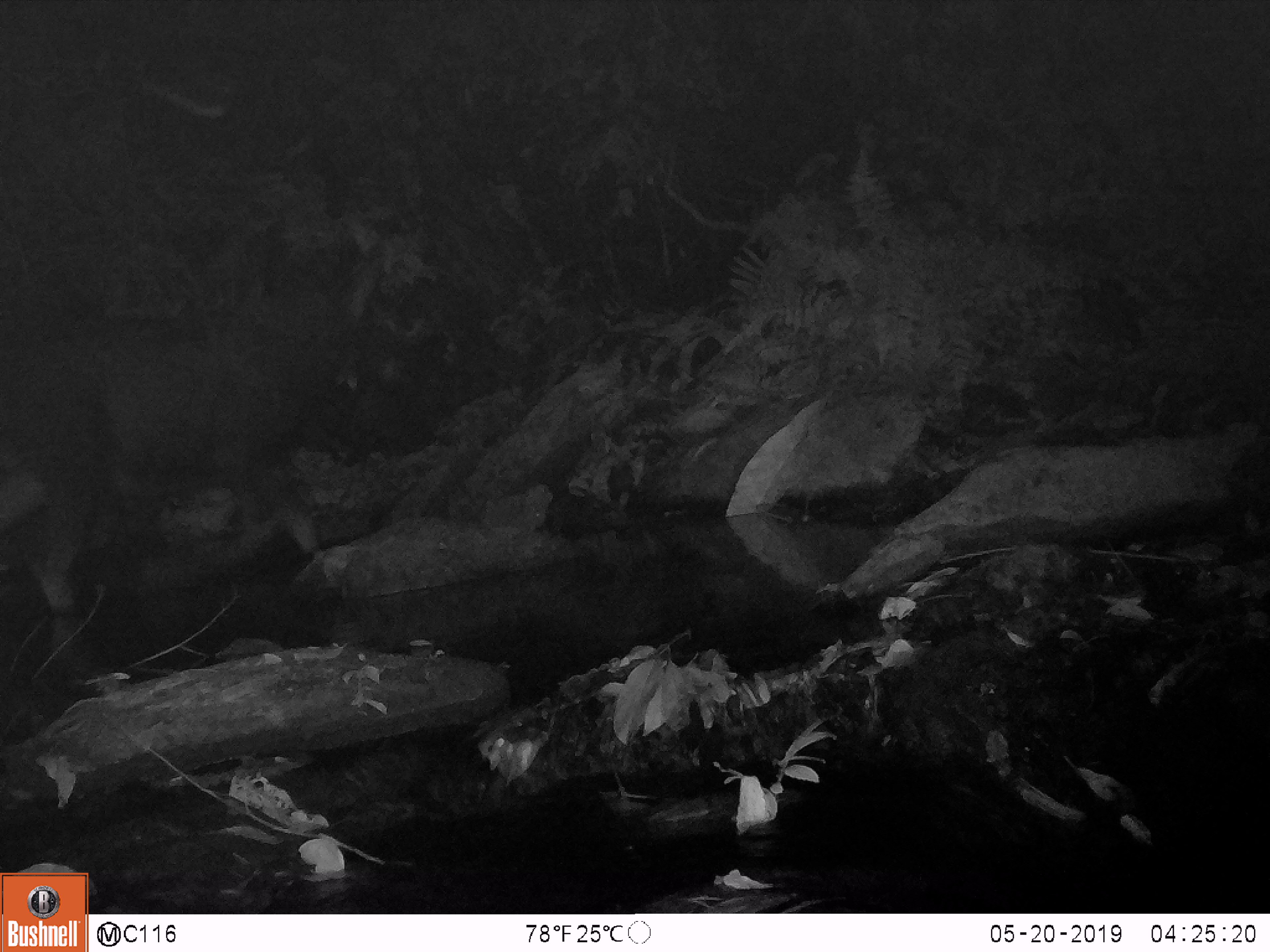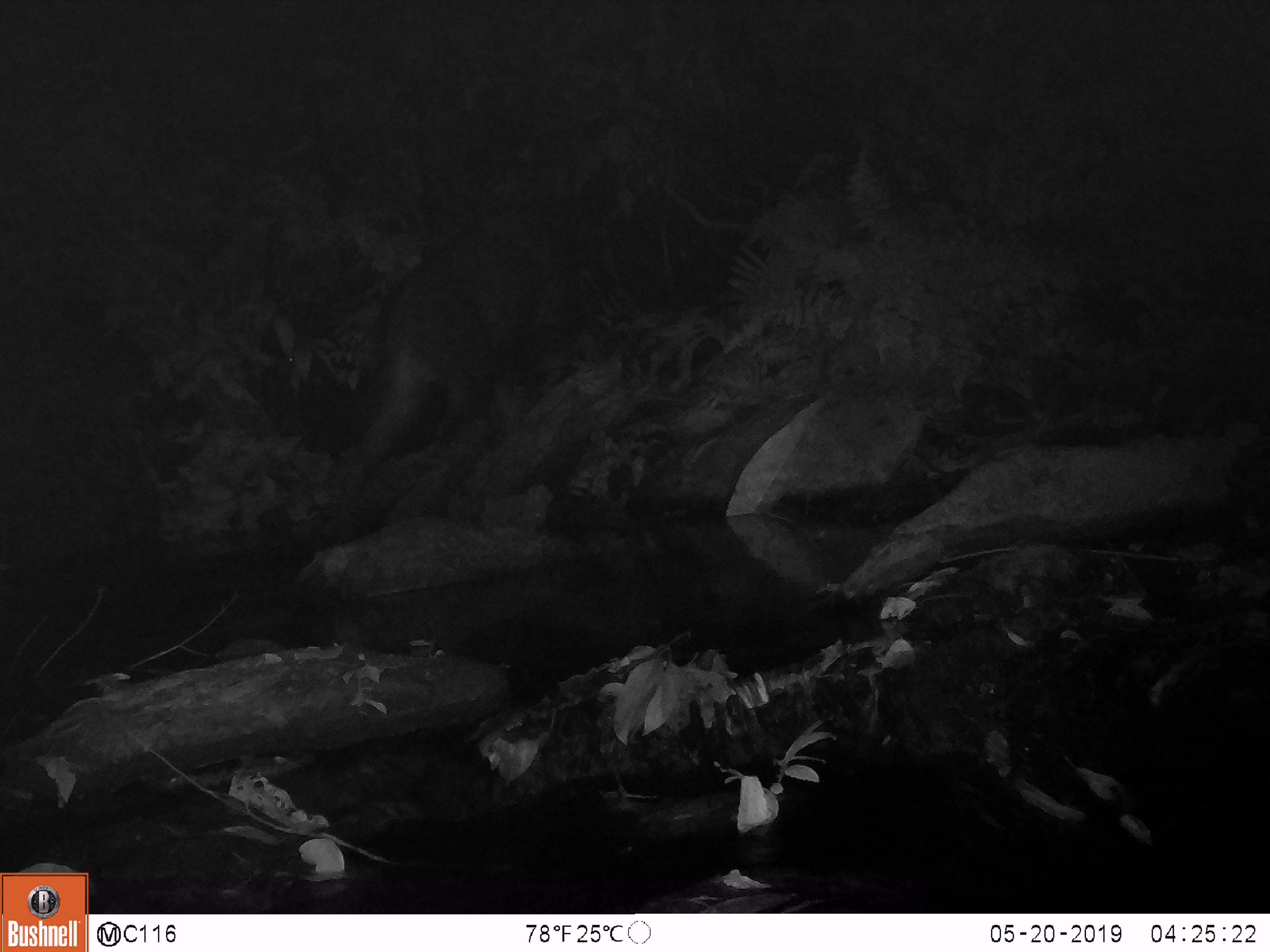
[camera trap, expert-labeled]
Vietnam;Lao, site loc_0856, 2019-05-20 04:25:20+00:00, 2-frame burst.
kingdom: Animalia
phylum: Chordata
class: Mammalia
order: Artiodactyla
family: Bovidae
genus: Capricornis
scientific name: Capricornis sumatraensis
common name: chinese serow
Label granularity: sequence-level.